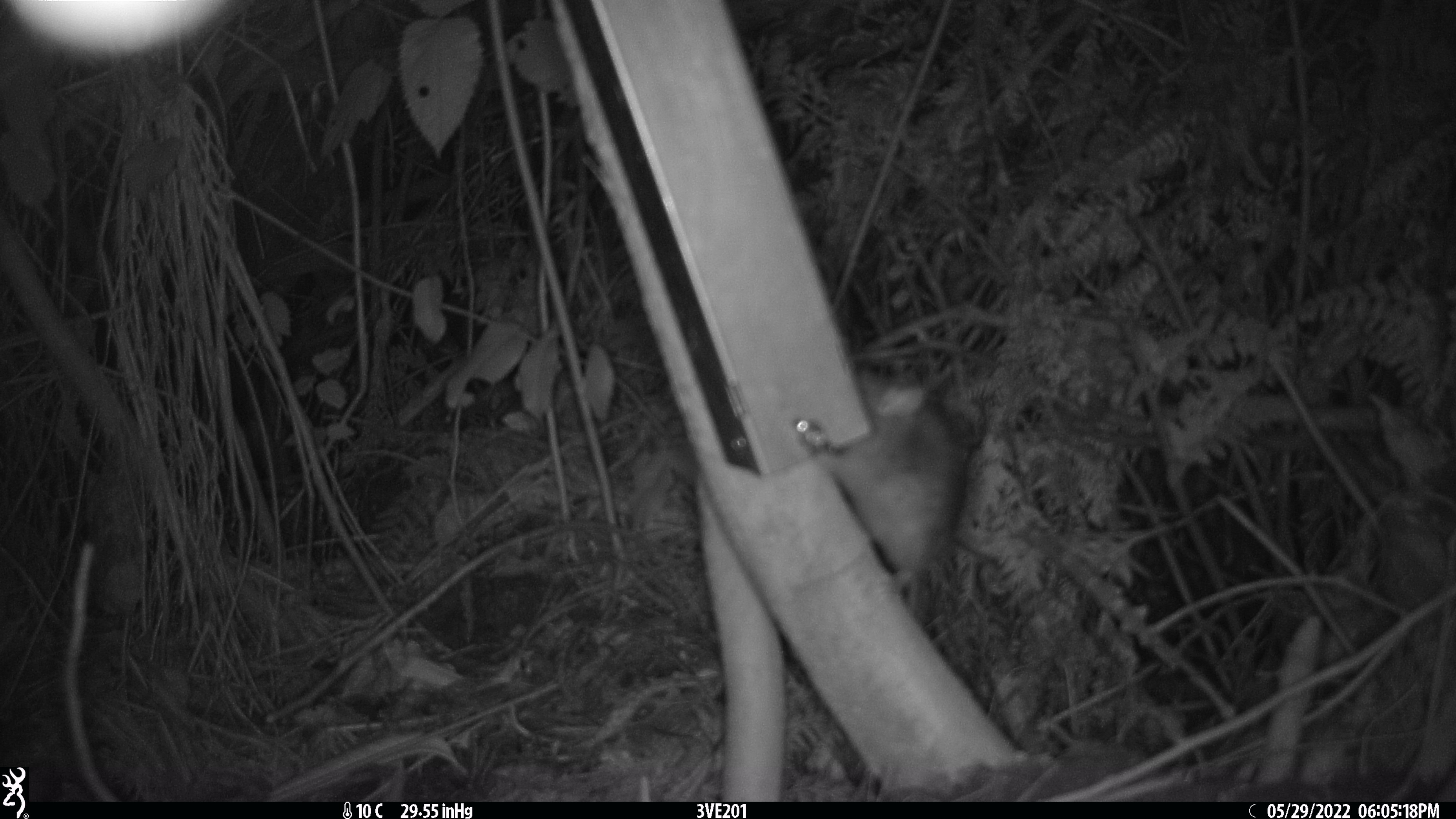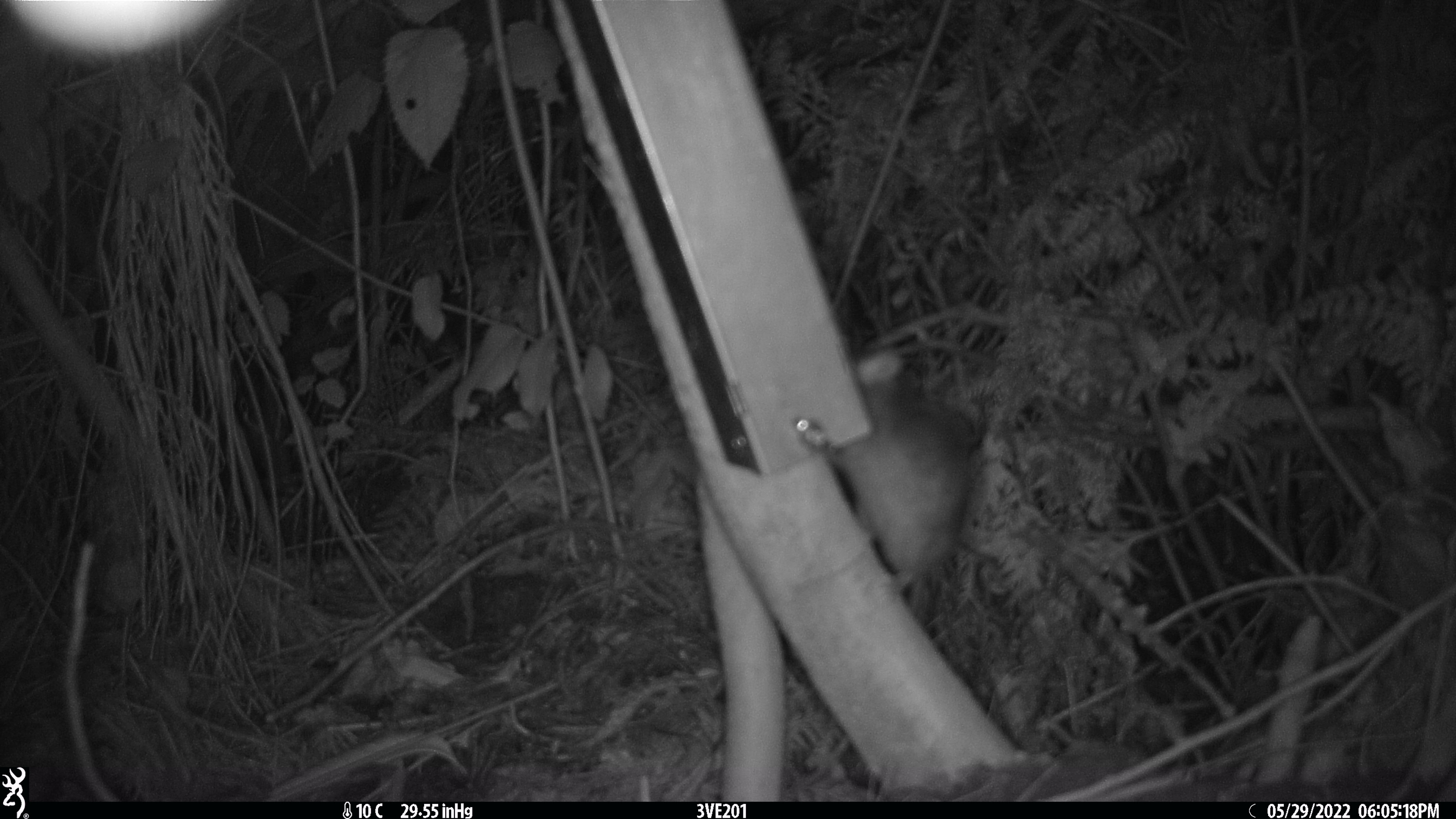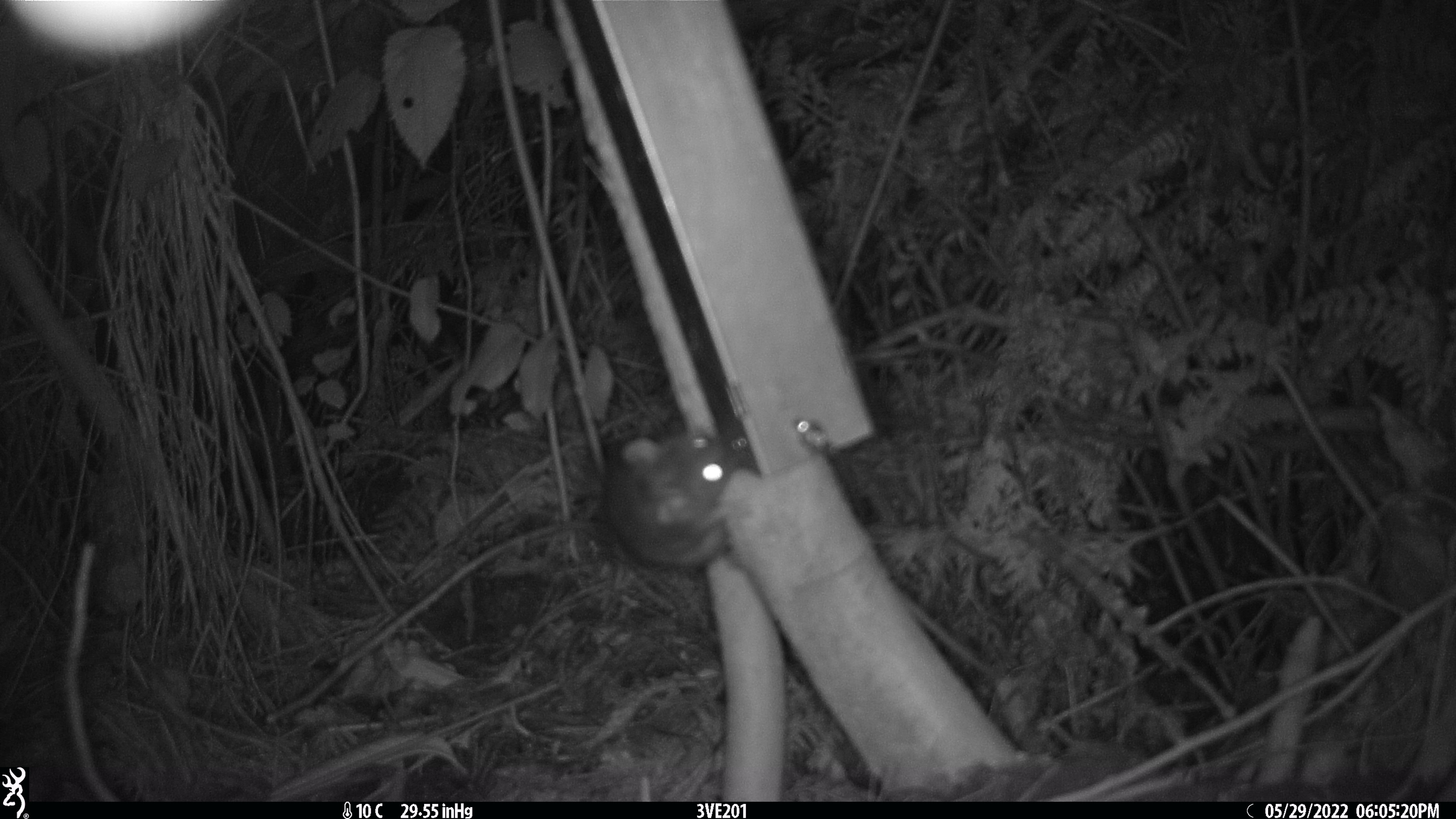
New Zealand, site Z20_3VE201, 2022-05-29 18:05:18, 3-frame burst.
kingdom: Animalia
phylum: Chordata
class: Mammalia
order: Rodentia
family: Muridae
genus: Rattus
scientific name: Rattus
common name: rat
Rat (Rattus).